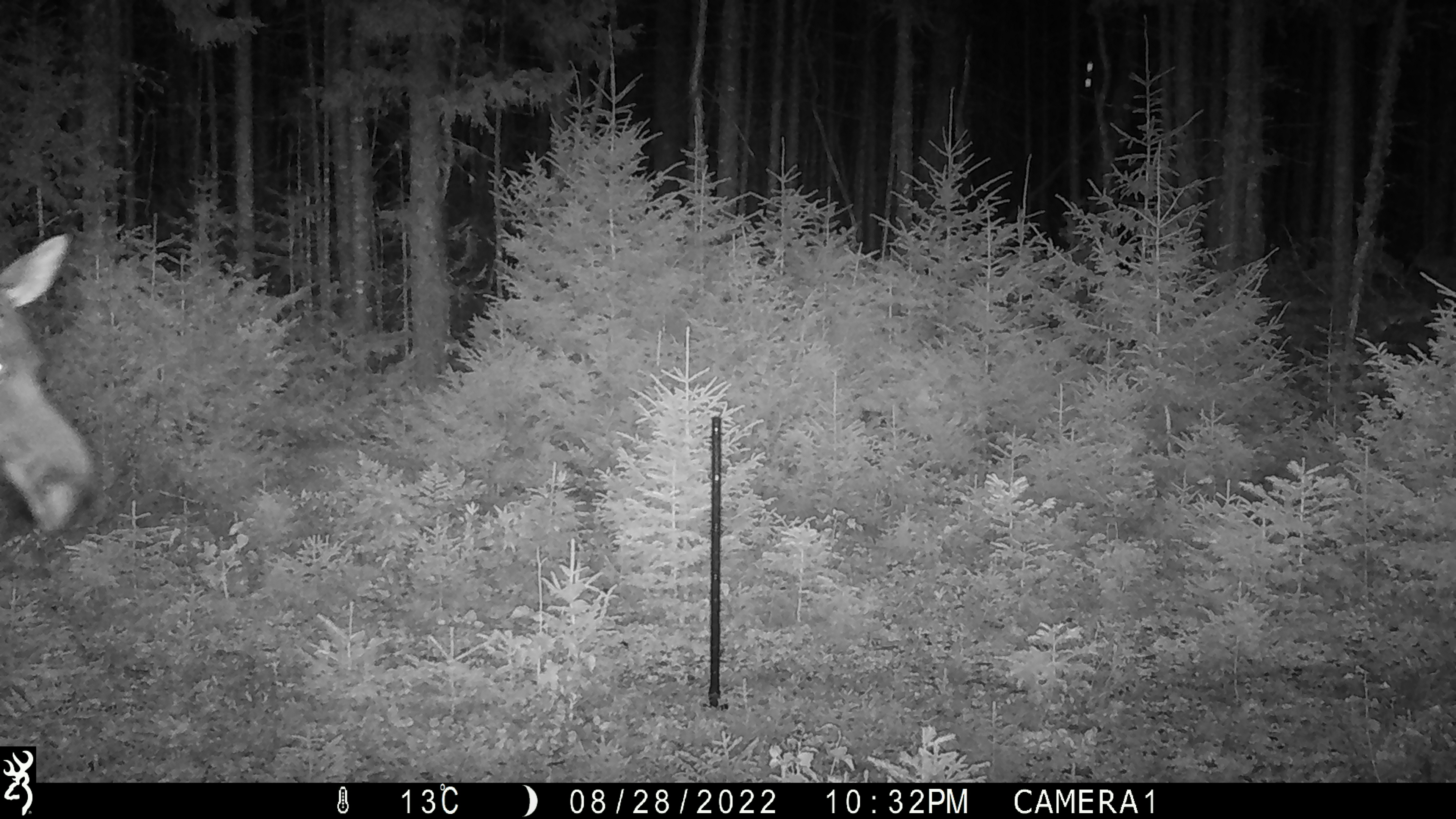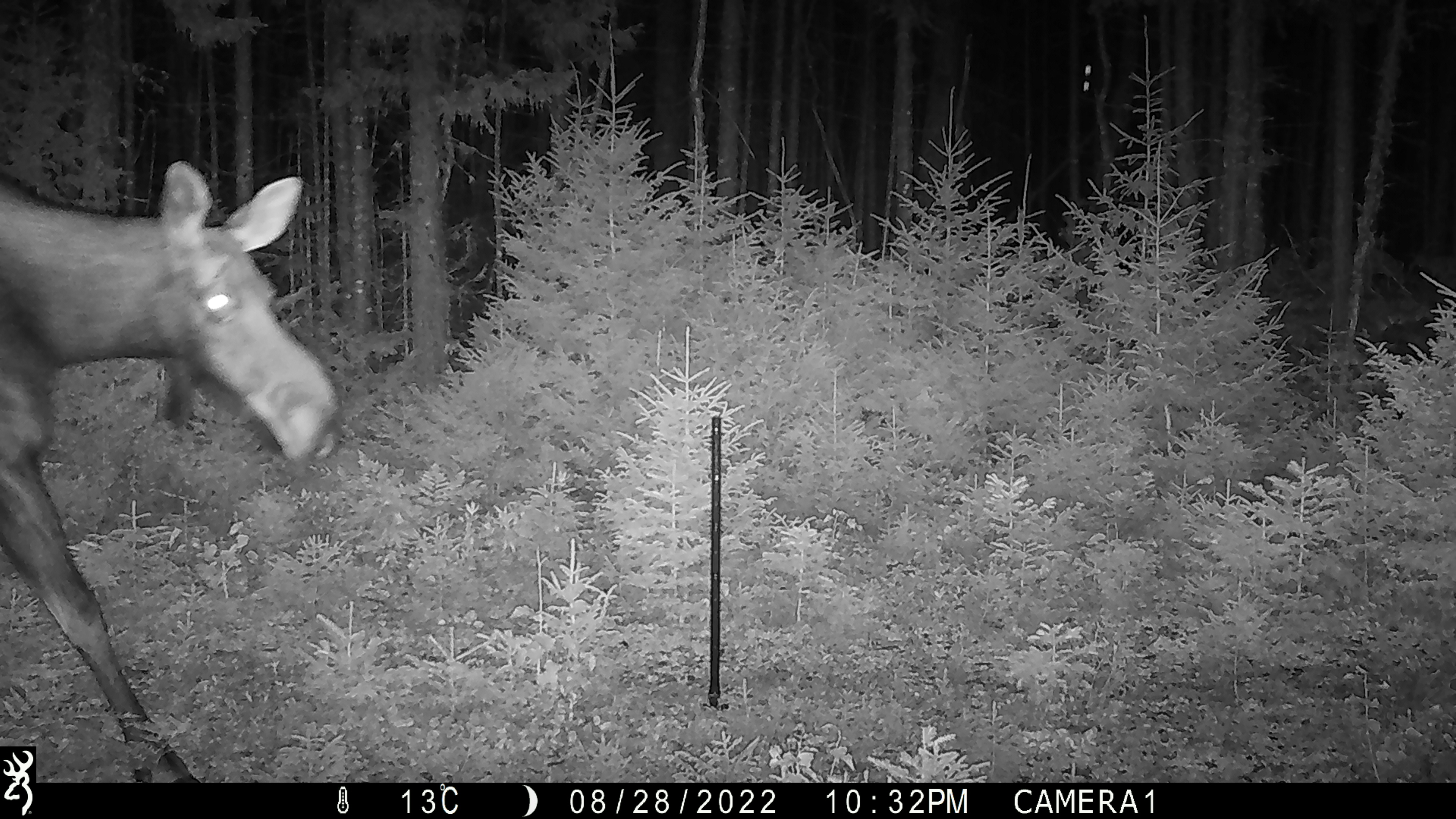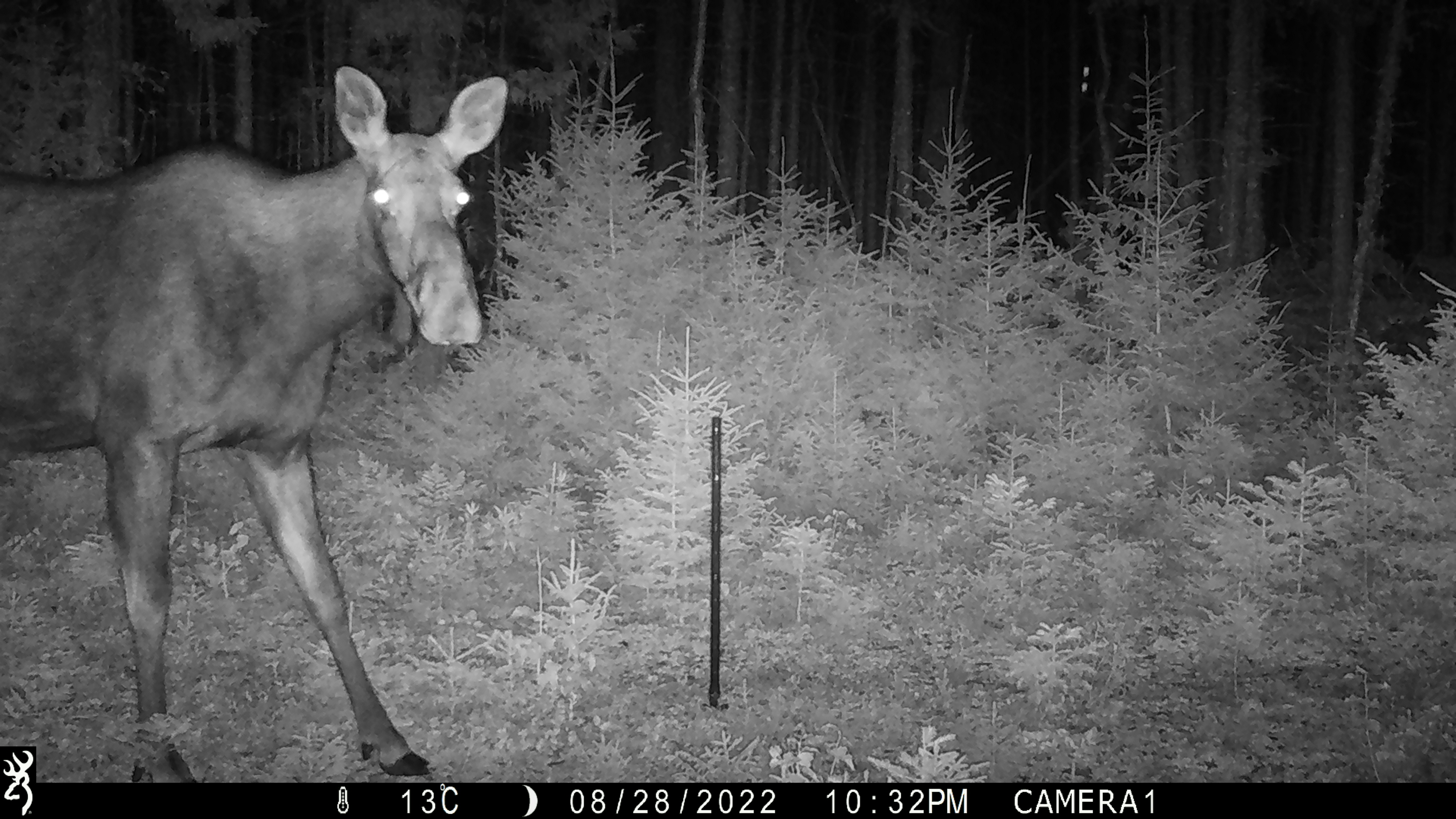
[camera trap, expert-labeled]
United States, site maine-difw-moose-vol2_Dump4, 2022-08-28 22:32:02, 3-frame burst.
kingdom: Animalia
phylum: Chordata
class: Mammalia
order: Artiodactyla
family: Cervidae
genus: Alces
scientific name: Alces alces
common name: moose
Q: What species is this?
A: Moose (Alces alces).